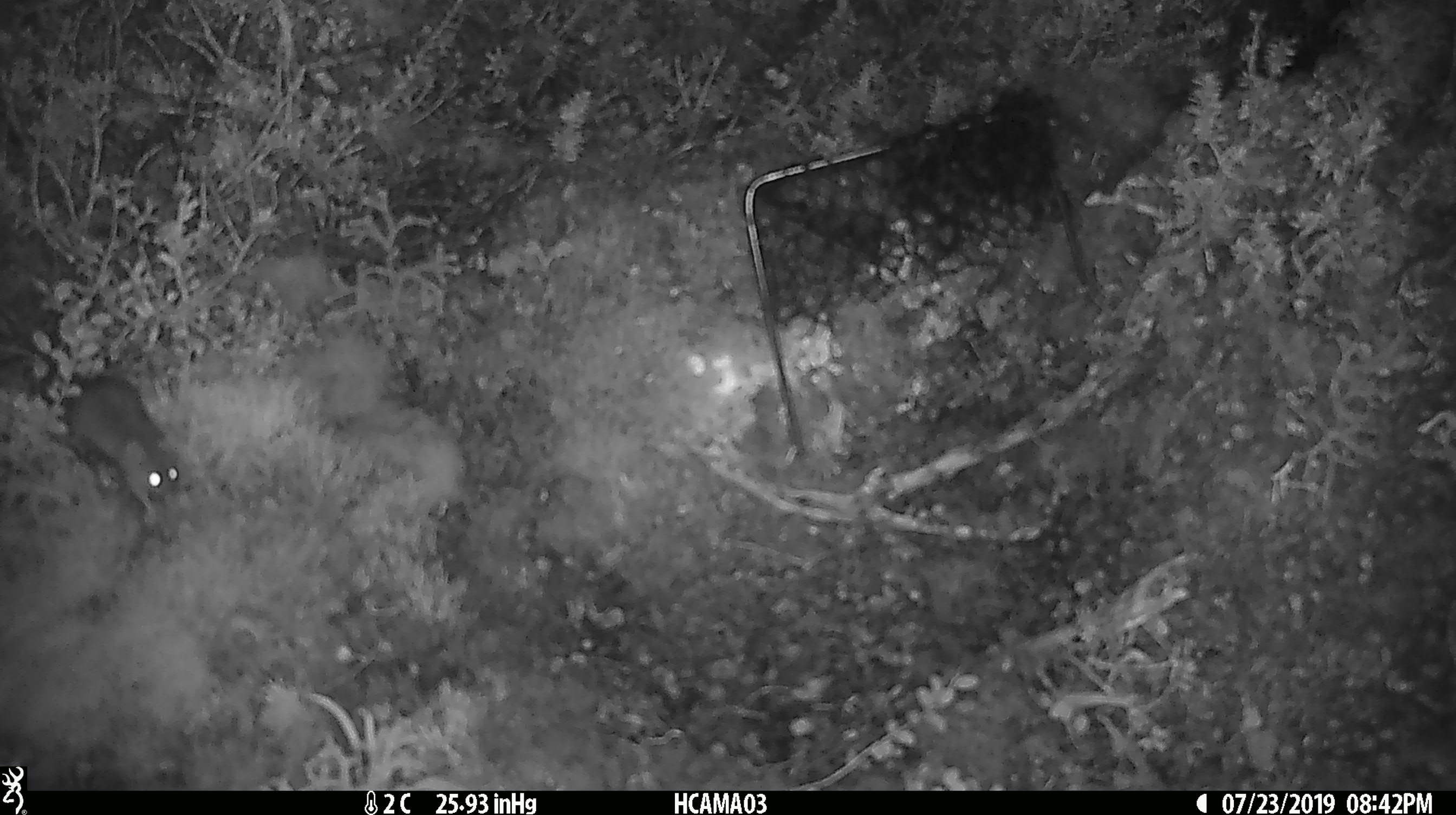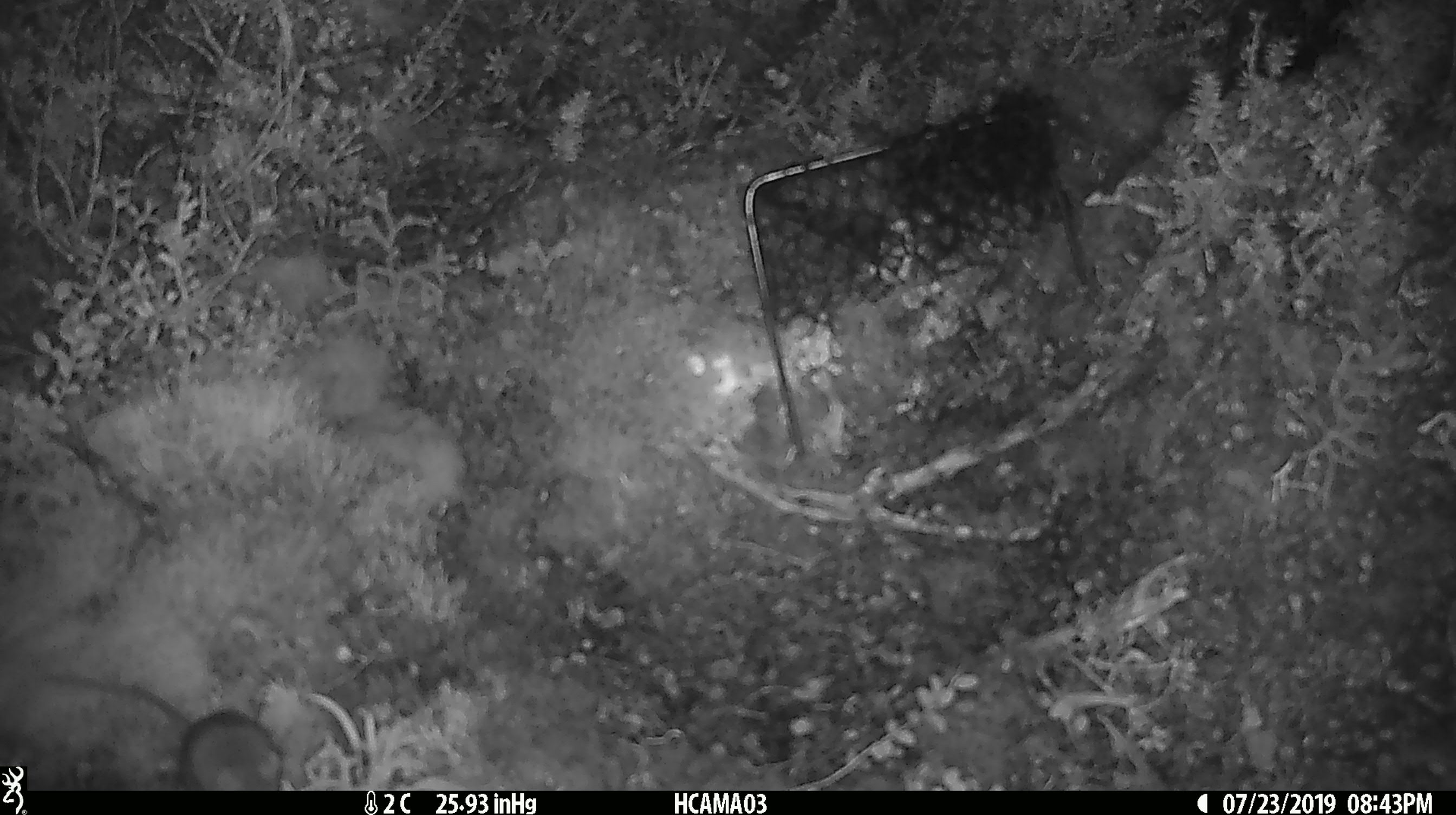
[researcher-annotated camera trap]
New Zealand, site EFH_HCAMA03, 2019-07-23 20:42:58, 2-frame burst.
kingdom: Animalia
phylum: Chordata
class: Mammalia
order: Rodentia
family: Muridae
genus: Mus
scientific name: Mus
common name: mouse